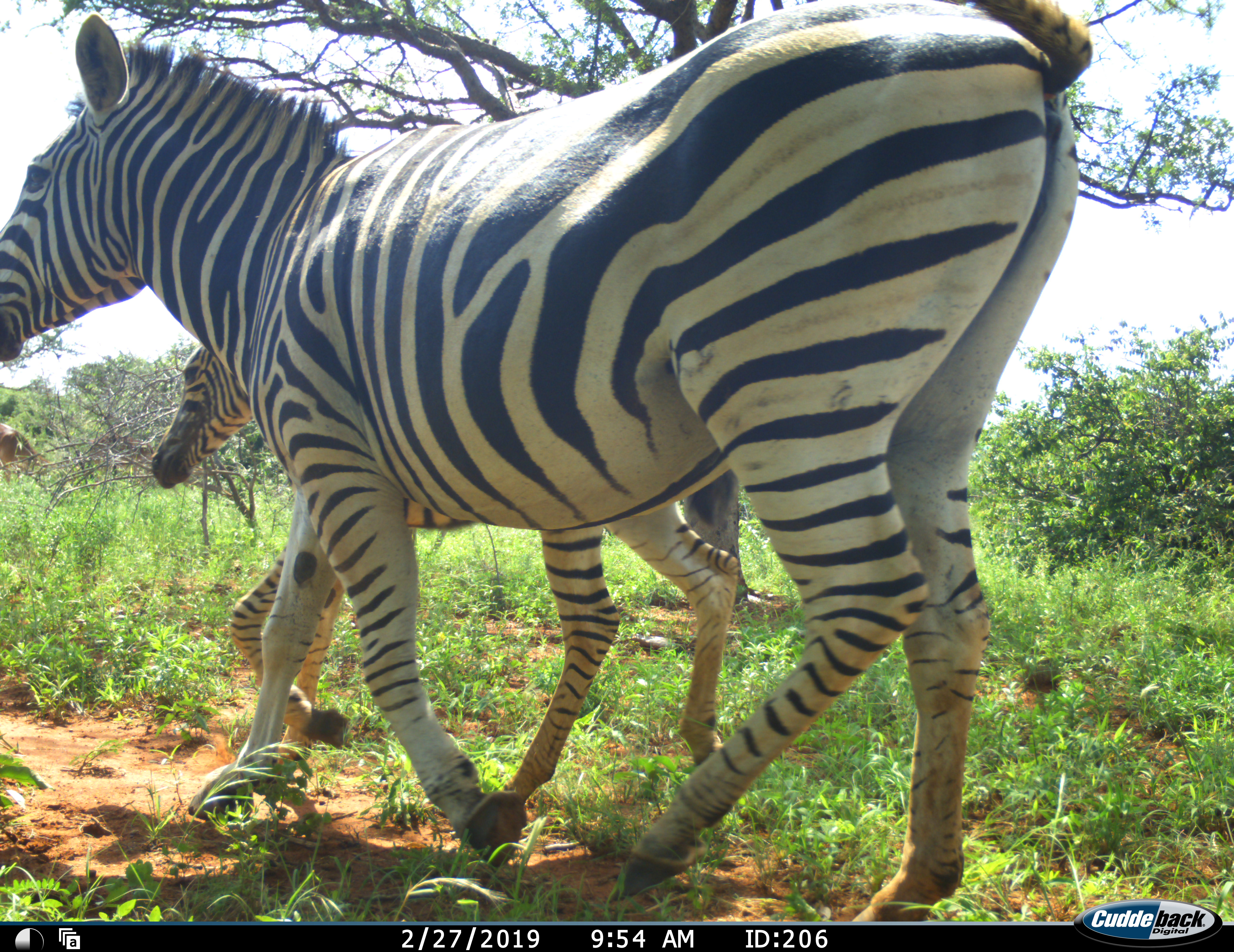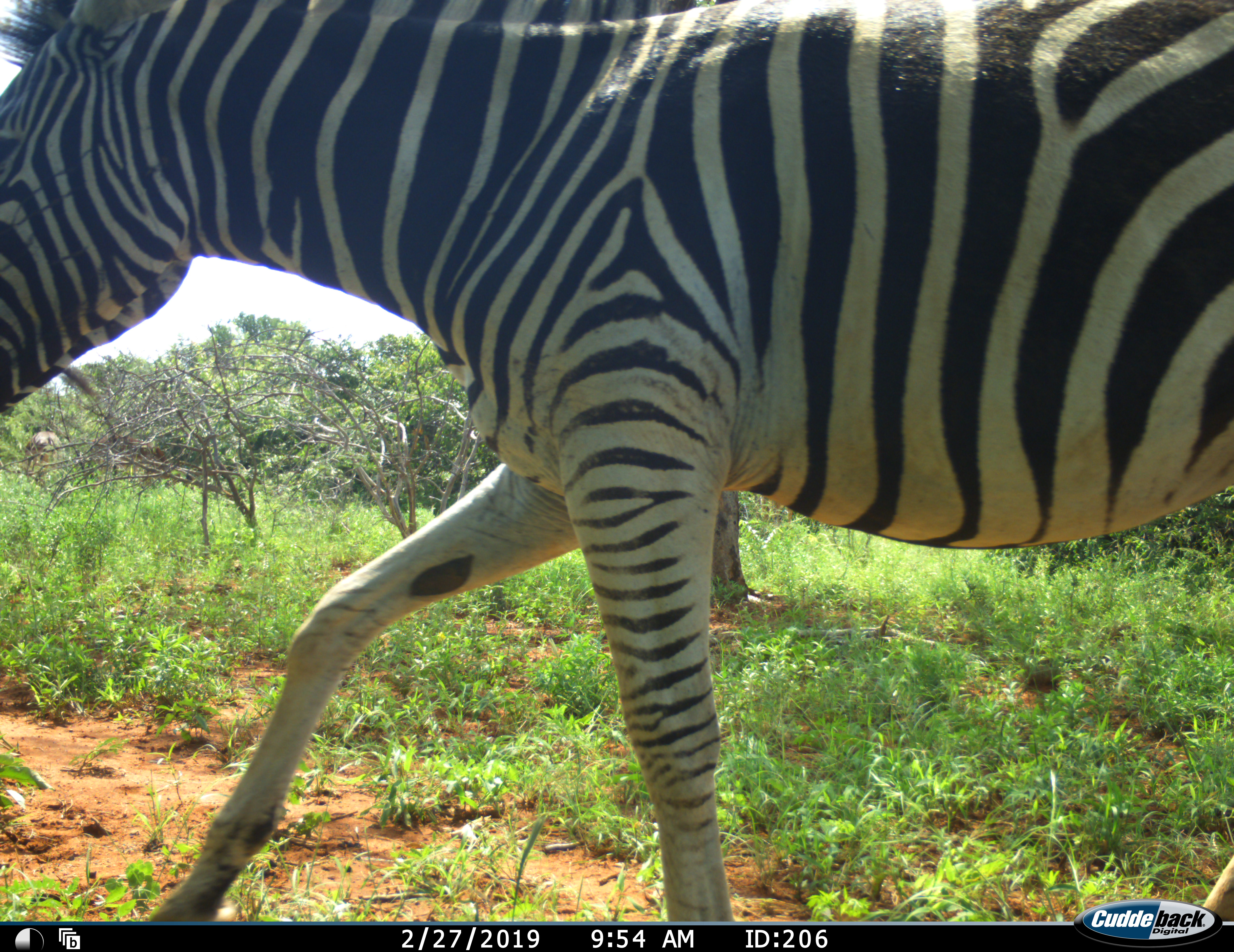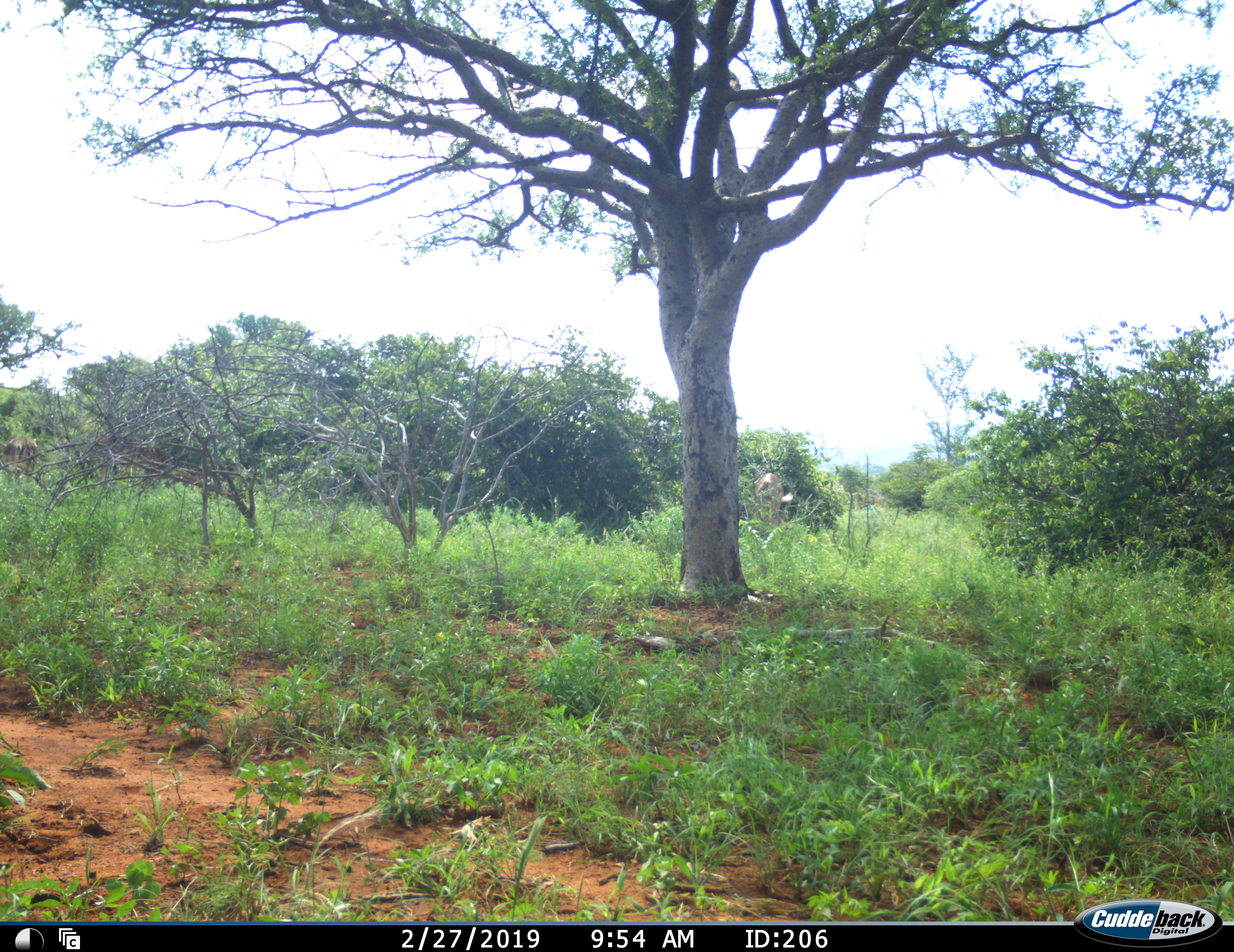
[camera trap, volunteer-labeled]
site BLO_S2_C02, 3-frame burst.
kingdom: Animalia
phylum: Chordata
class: Mammalia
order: Perissodactyla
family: Equidae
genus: Equus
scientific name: Equus quagga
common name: plains zebra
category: zebraplains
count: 2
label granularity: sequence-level